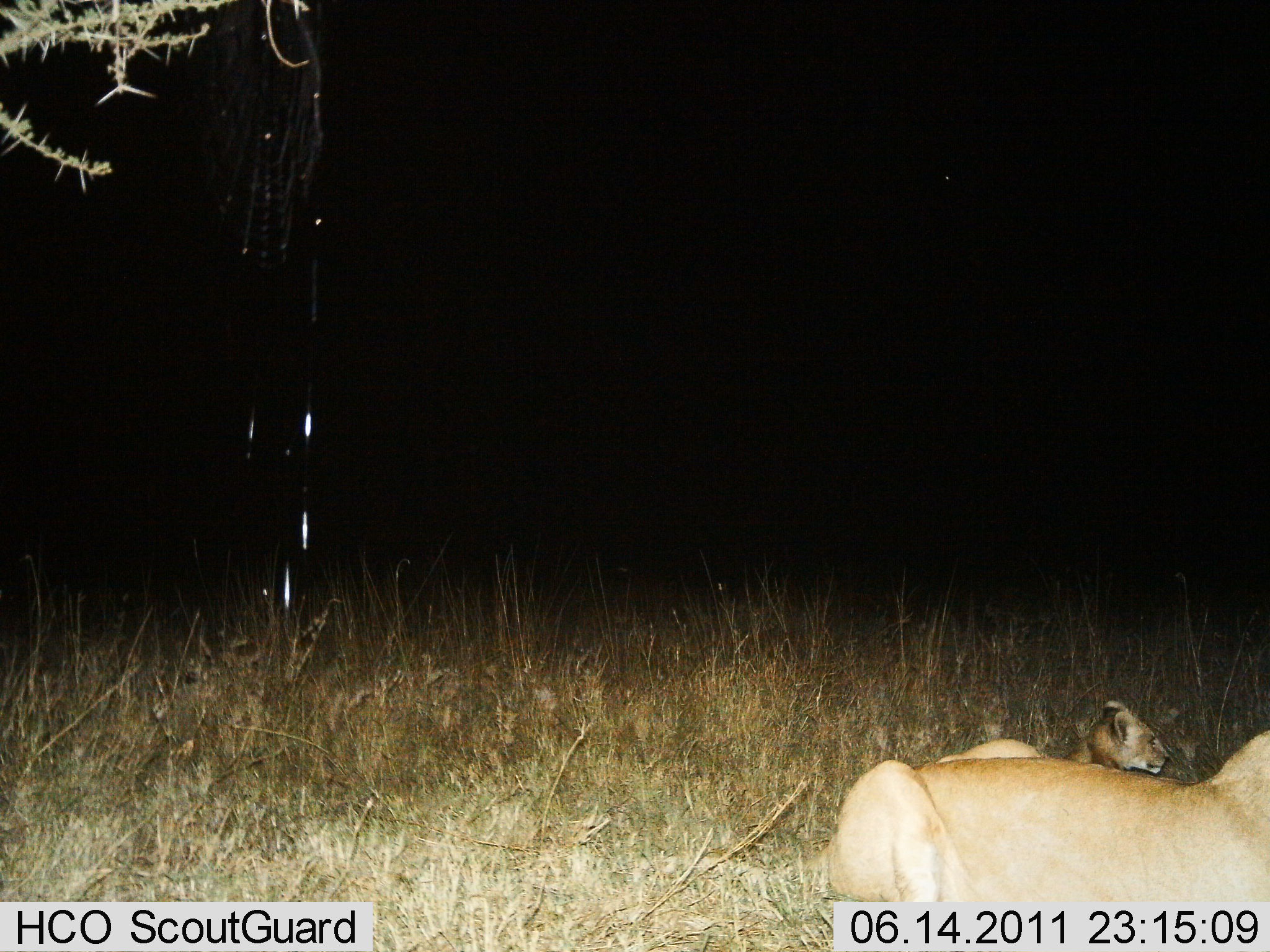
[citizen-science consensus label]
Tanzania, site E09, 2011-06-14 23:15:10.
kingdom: Animalia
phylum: Chordata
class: Mammalia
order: Carnivora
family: Felidae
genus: Panthera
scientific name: Panthera leo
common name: lion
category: lionfemale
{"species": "lionfemale (lion) (Panthera leo)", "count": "2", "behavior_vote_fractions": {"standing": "10%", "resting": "100%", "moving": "0%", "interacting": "0%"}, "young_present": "70%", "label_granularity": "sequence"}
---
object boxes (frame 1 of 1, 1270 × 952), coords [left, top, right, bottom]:
animal: [813, 729, 1270, 950]; [937, 699, 1167, 777]